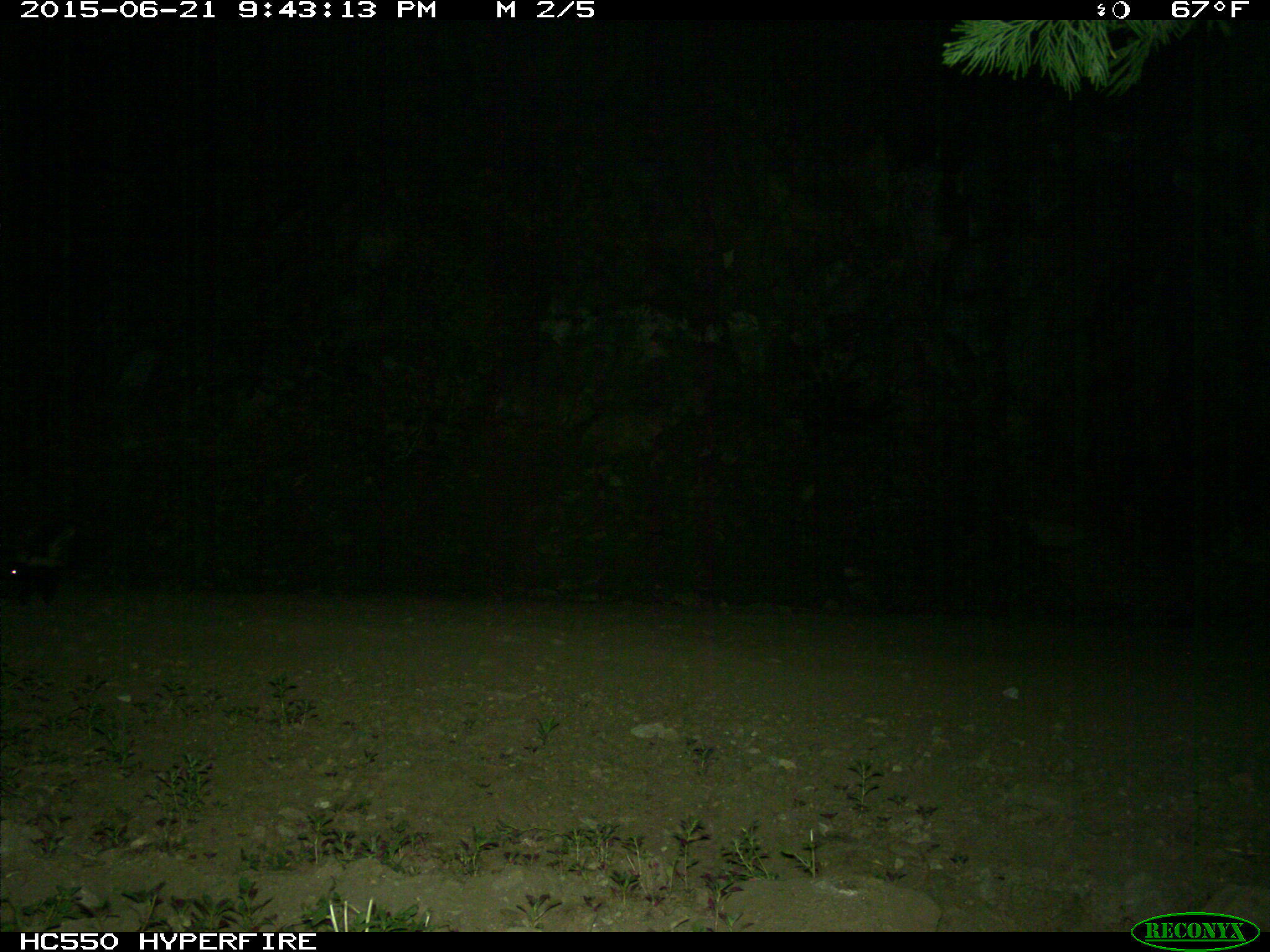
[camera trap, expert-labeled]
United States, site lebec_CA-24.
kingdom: Animalia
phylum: Chordata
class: Mammalia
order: Carnivora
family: Mephitidae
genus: Mephitis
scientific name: Mephitis mephitis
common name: striped skunk